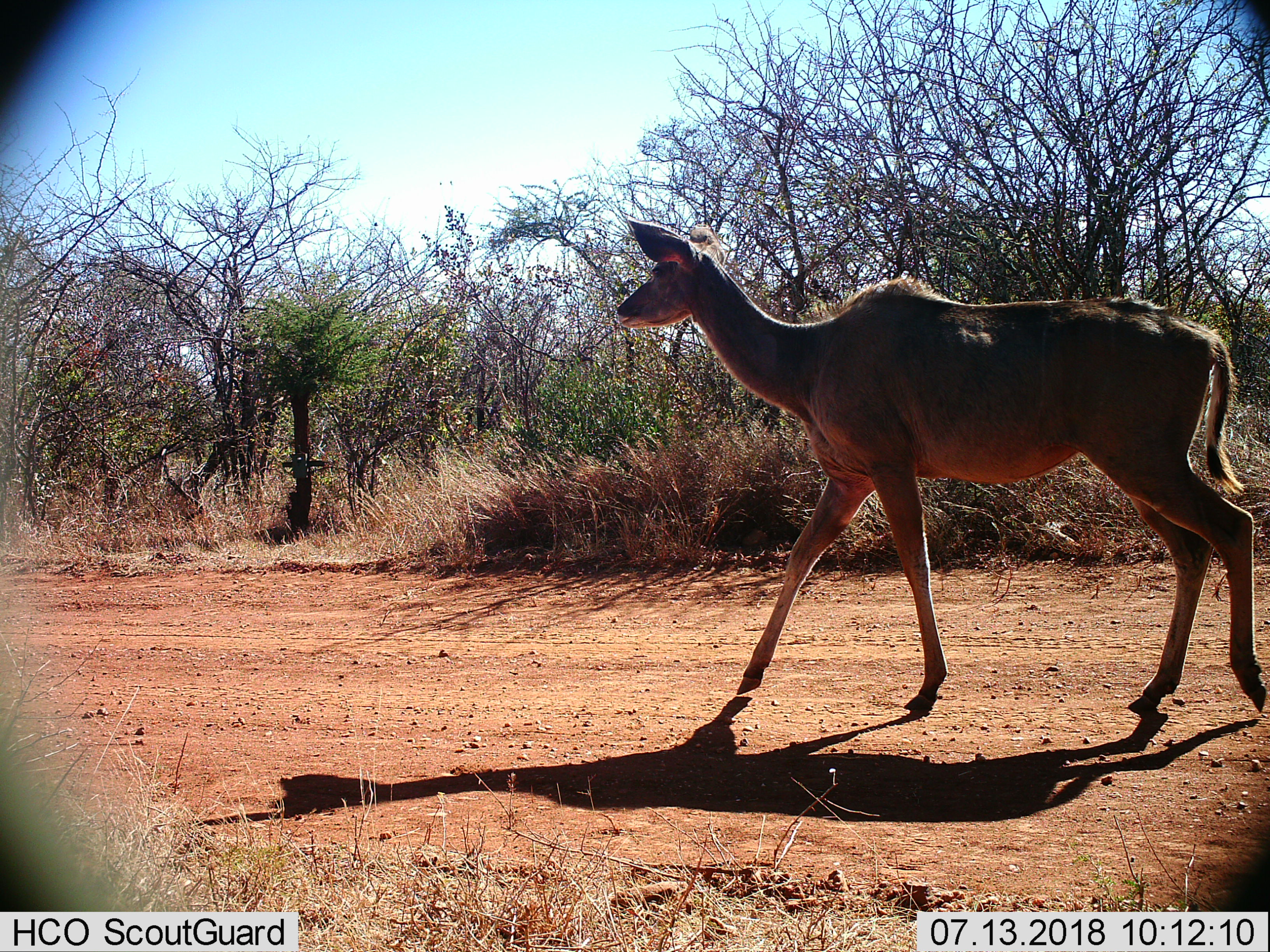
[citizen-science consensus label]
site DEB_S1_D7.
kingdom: Animalia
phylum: Chordata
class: Mammalia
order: Artiodactyla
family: Bovidae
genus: Tragelaphus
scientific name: Tragelaphus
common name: kudu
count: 1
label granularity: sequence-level